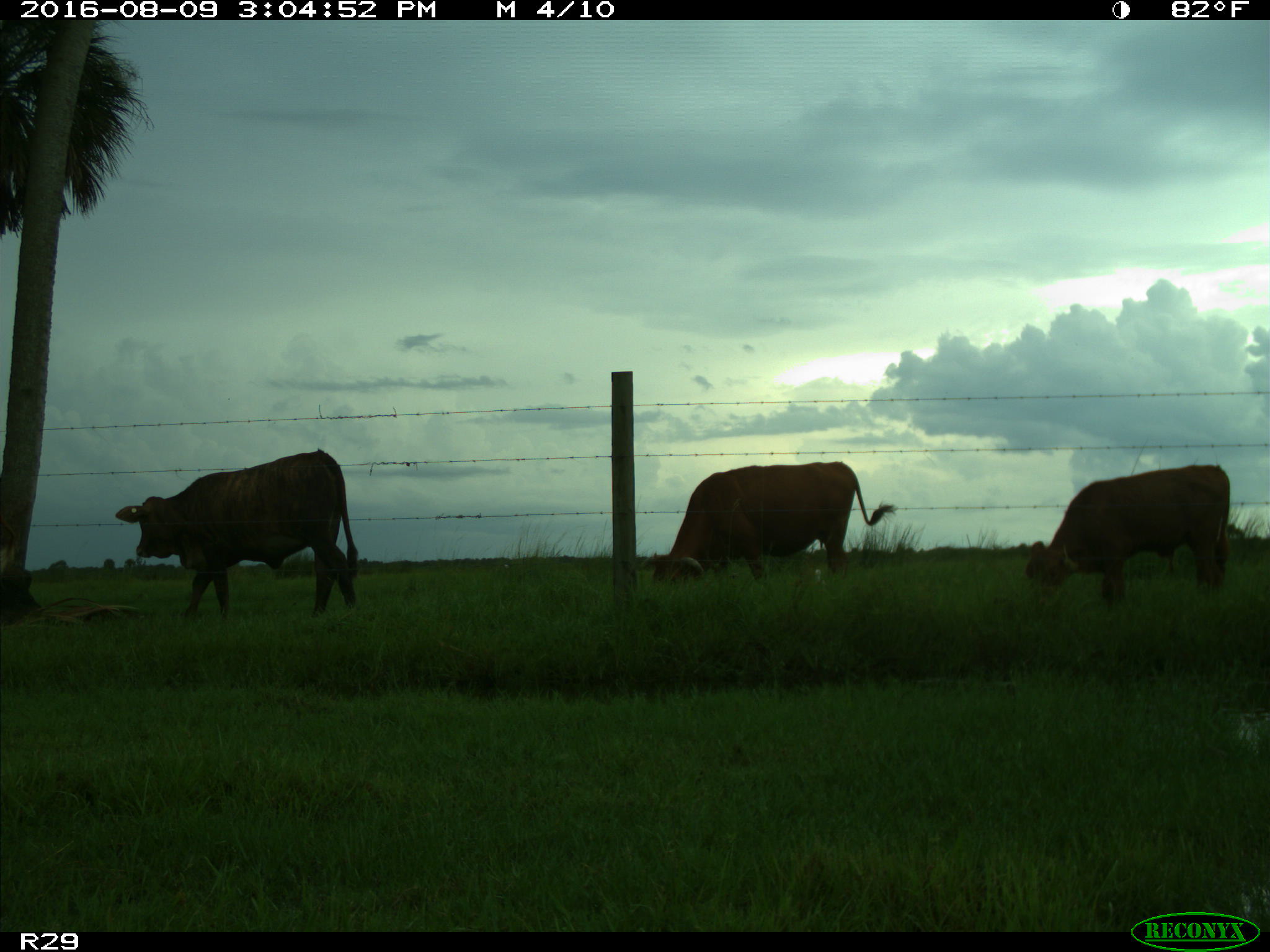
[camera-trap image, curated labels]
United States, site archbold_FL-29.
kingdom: Animalia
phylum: Chordata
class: Mammalia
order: Artiodactyla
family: Bovidae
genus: Bos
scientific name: Bos taurus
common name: domestic cow